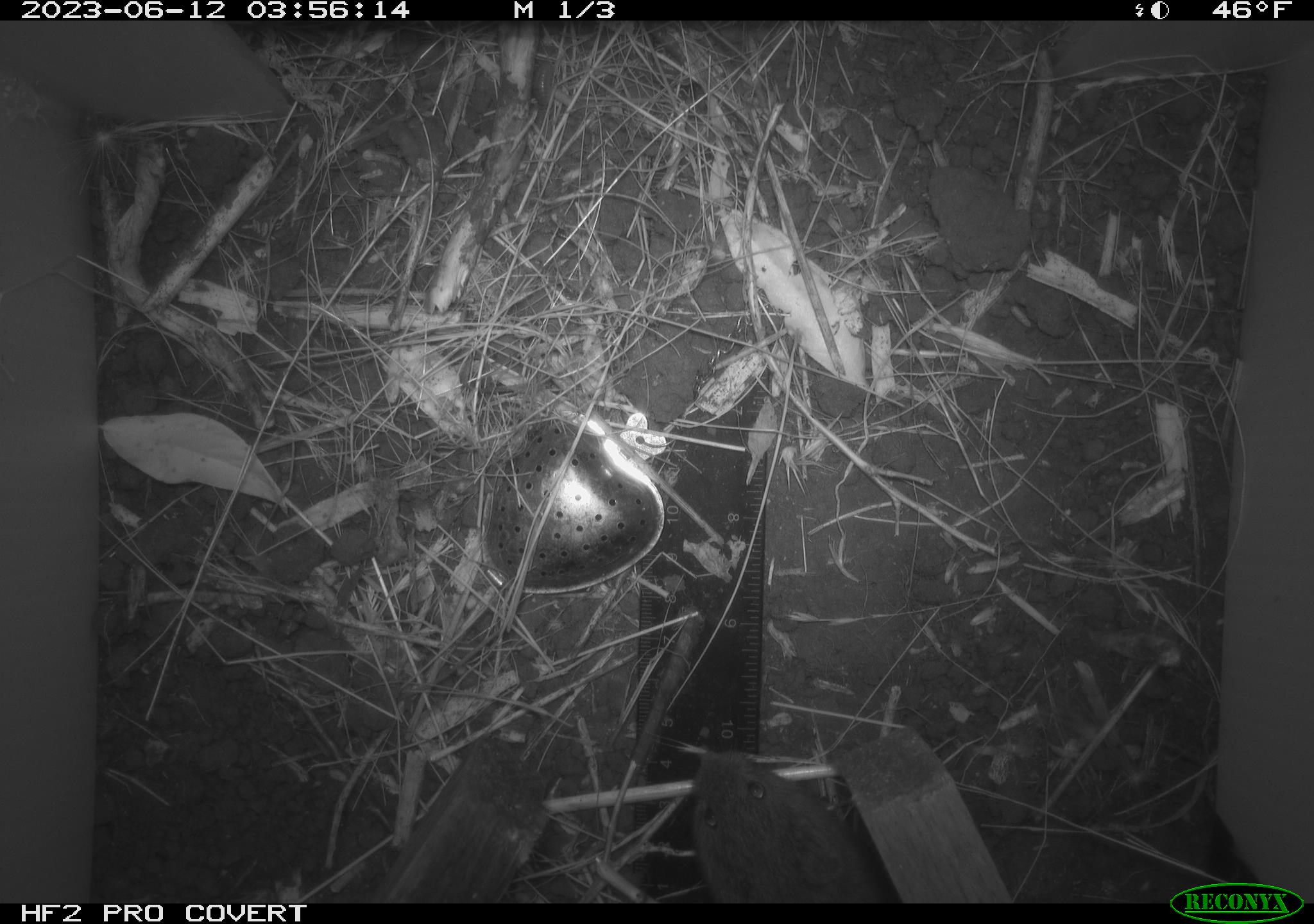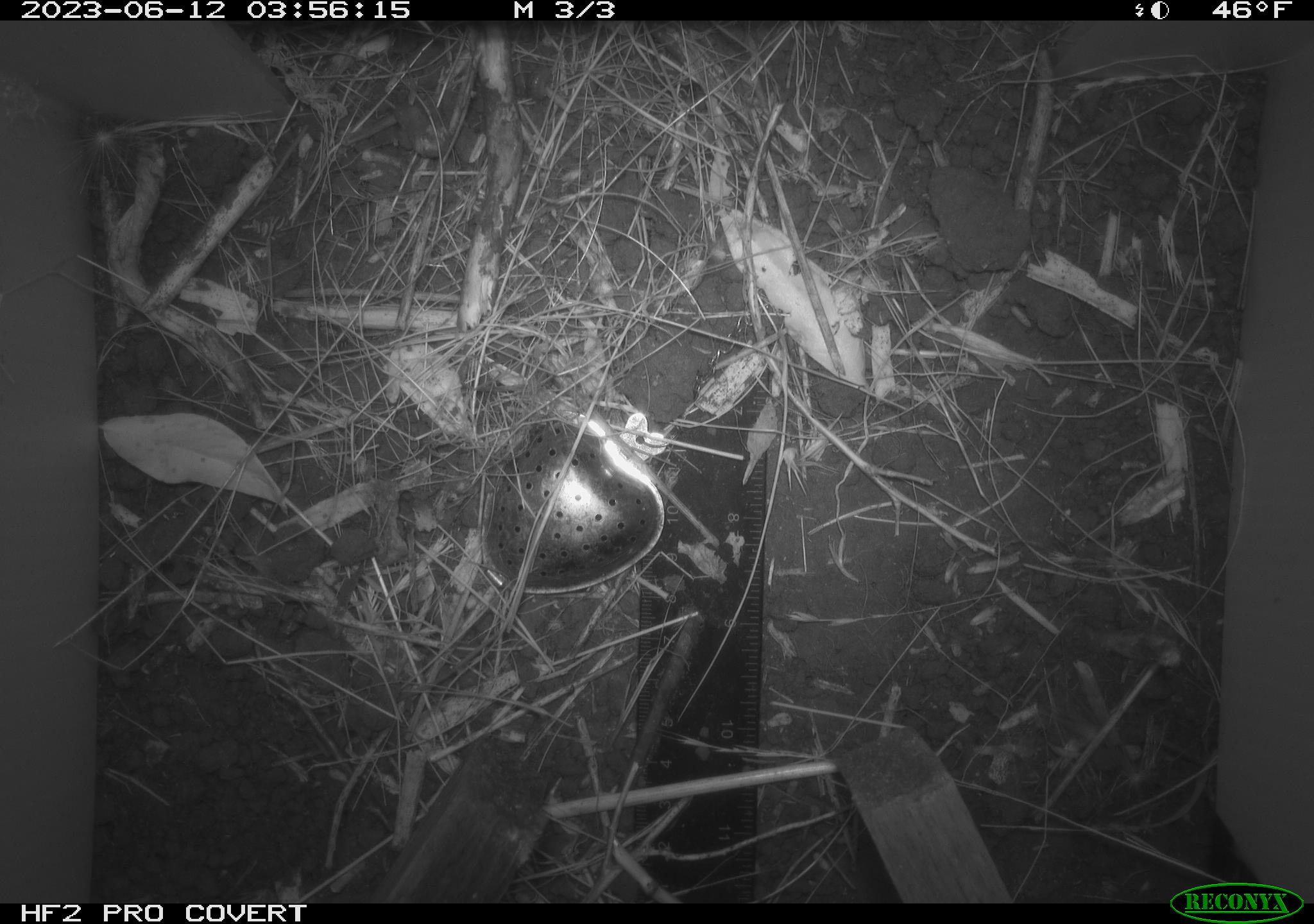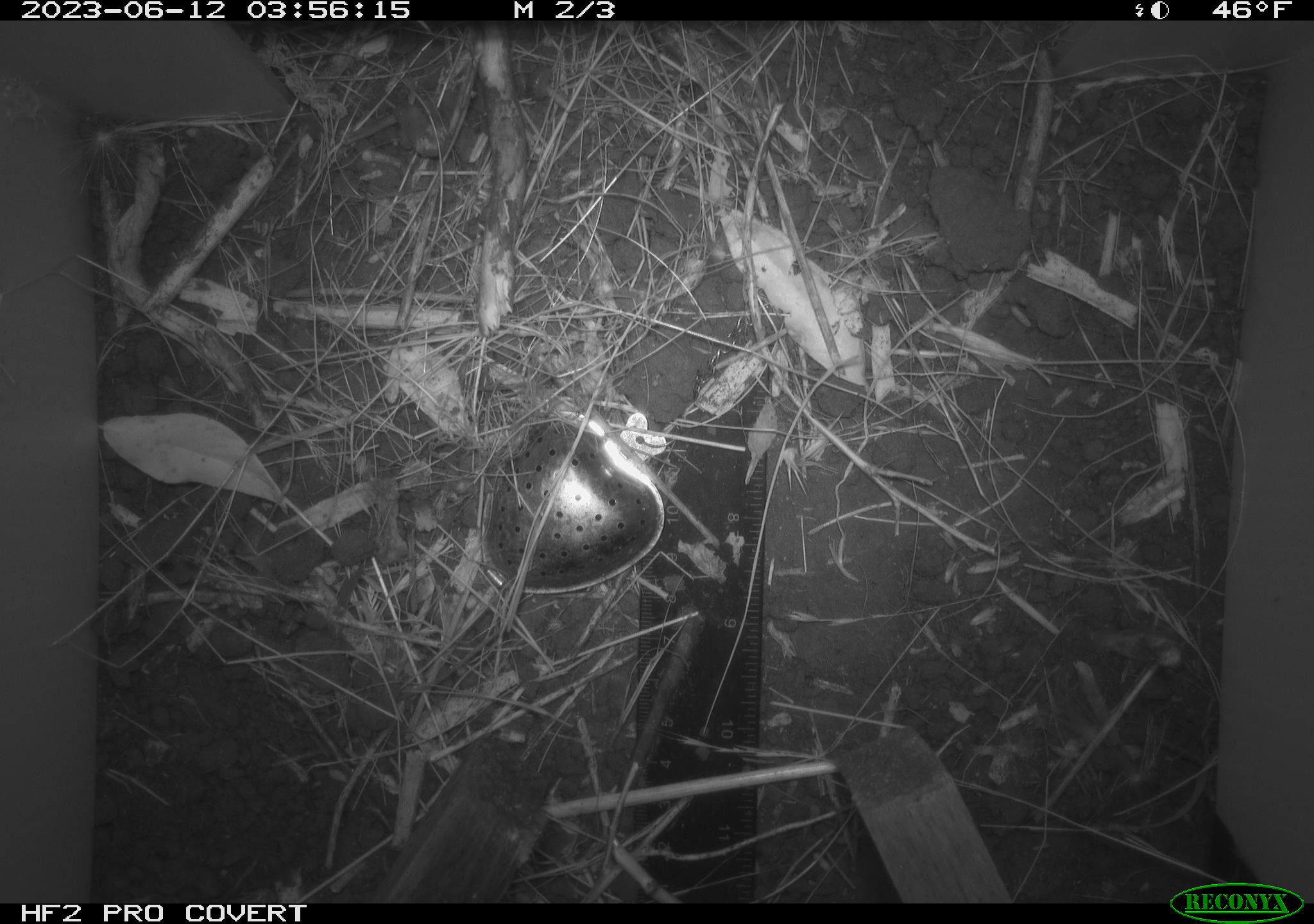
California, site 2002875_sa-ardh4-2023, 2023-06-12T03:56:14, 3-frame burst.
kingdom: Animalia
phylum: Chordata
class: Mammalia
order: Rodentia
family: Cricetidae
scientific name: Arvicolinae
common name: voles, lemmings, and muskrats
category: arvicolinae subfamily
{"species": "arvicolinae subfamily (voles, lemmings, and muskrats) (Arvicolinae)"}